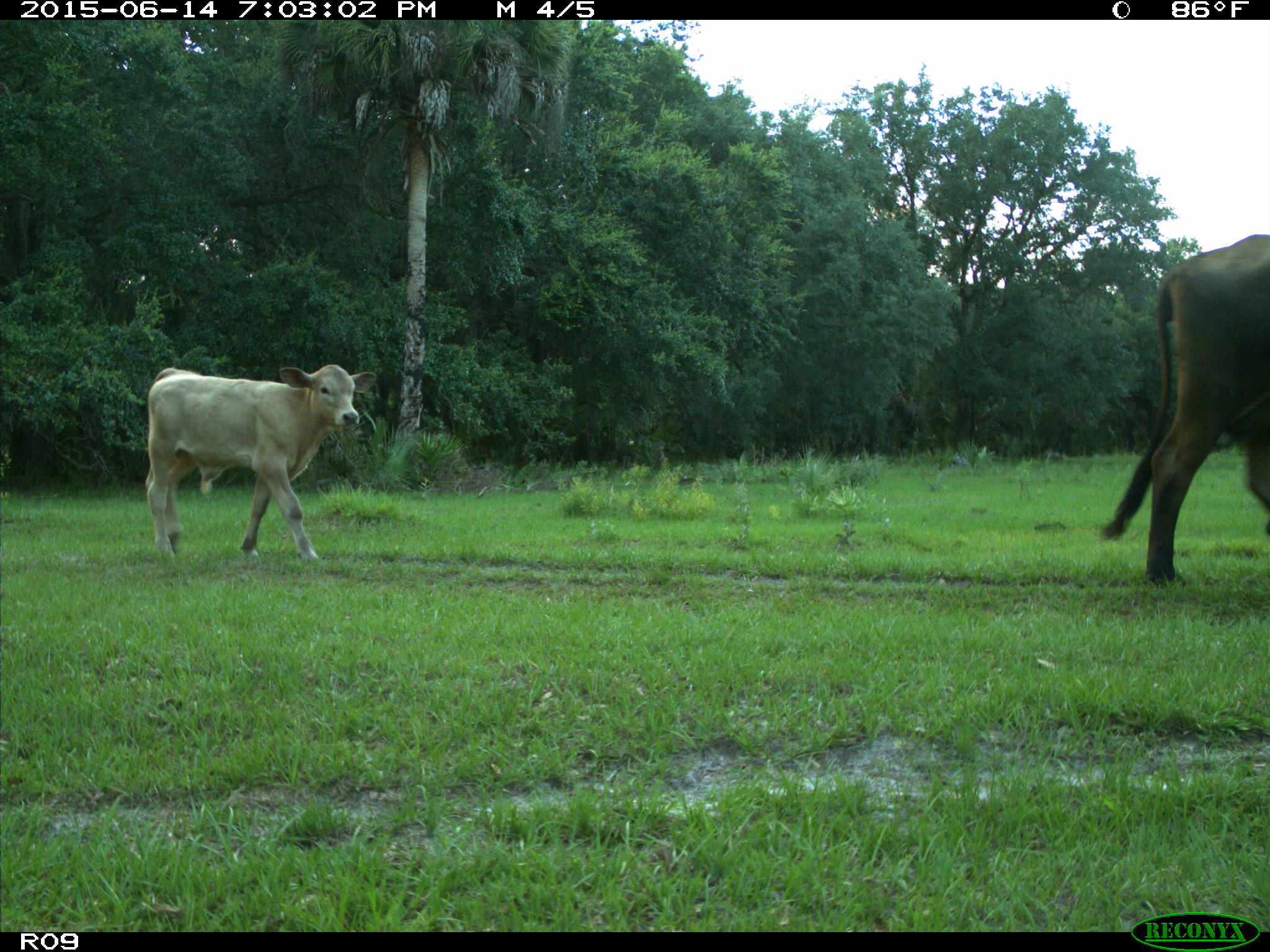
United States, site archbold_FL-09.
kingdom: Animalia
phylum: Chordata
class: Mammalia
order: Artiodactyla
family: Bovidae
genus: Bos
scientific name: Bos taurus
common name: domestic cow